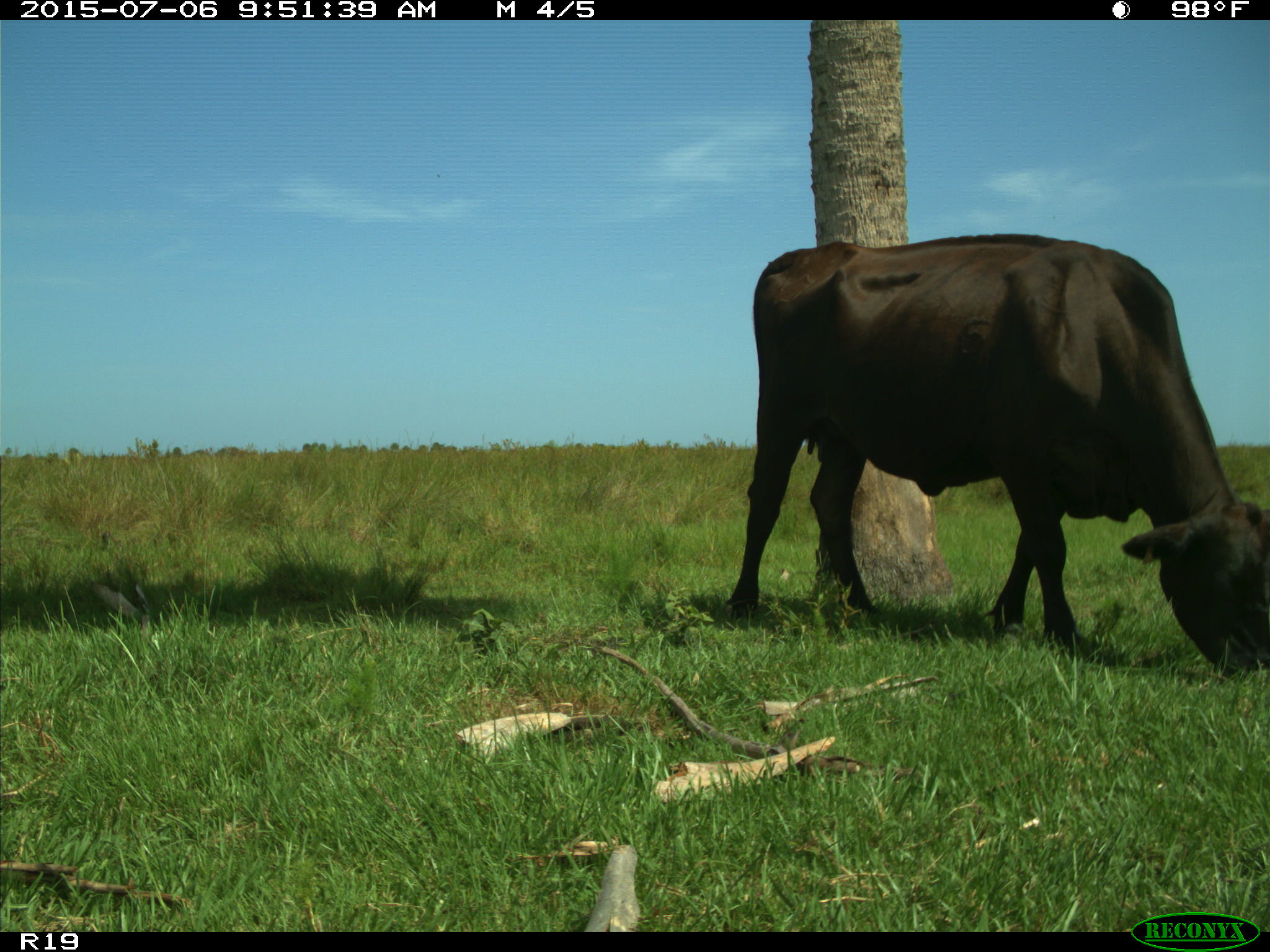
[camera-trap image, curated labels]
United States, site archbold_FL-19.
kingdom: Animalia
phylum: Chordata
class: Mammalia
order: Artiodactyla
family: Bovidae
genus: Bos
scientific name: Bos taurus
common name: domestic cow